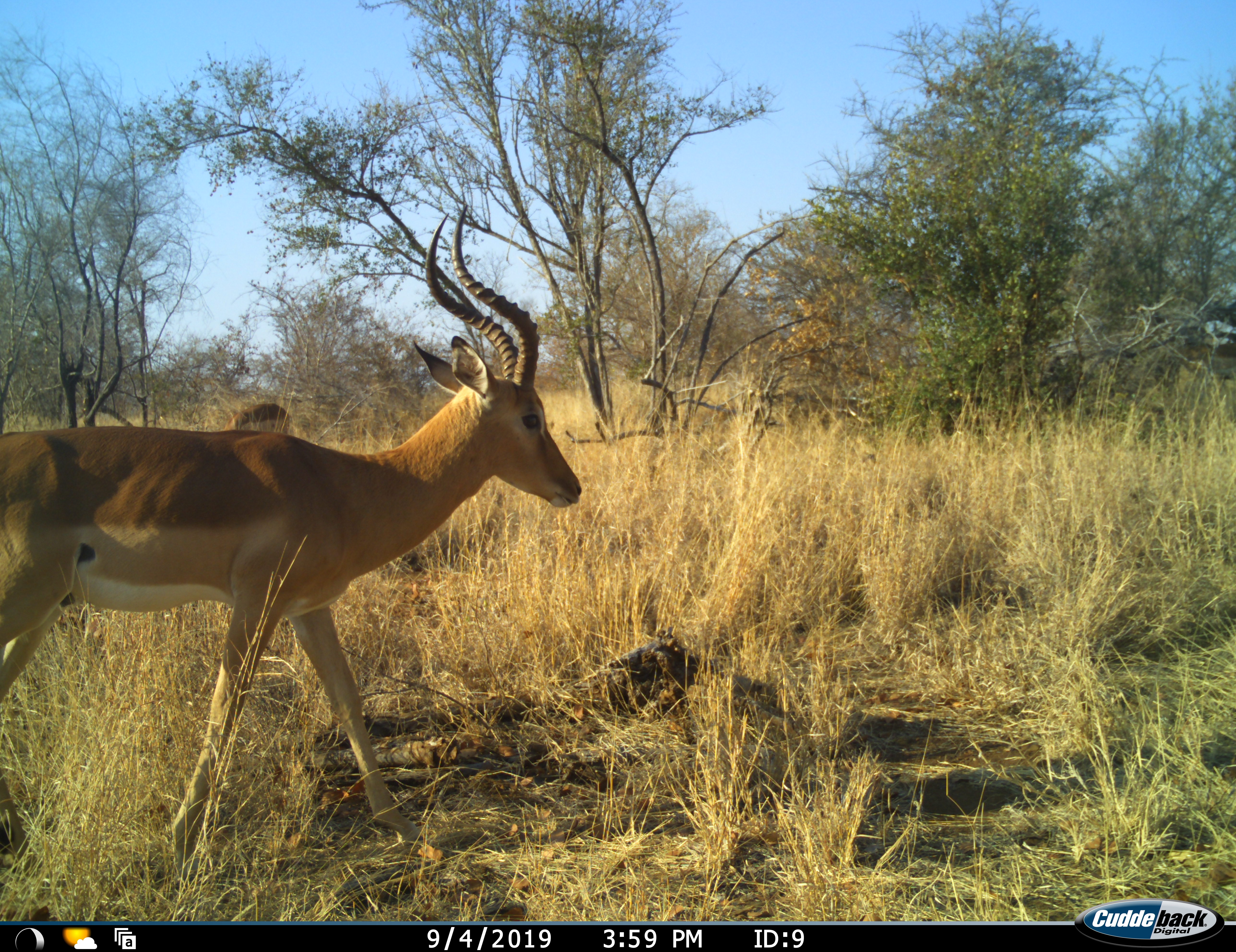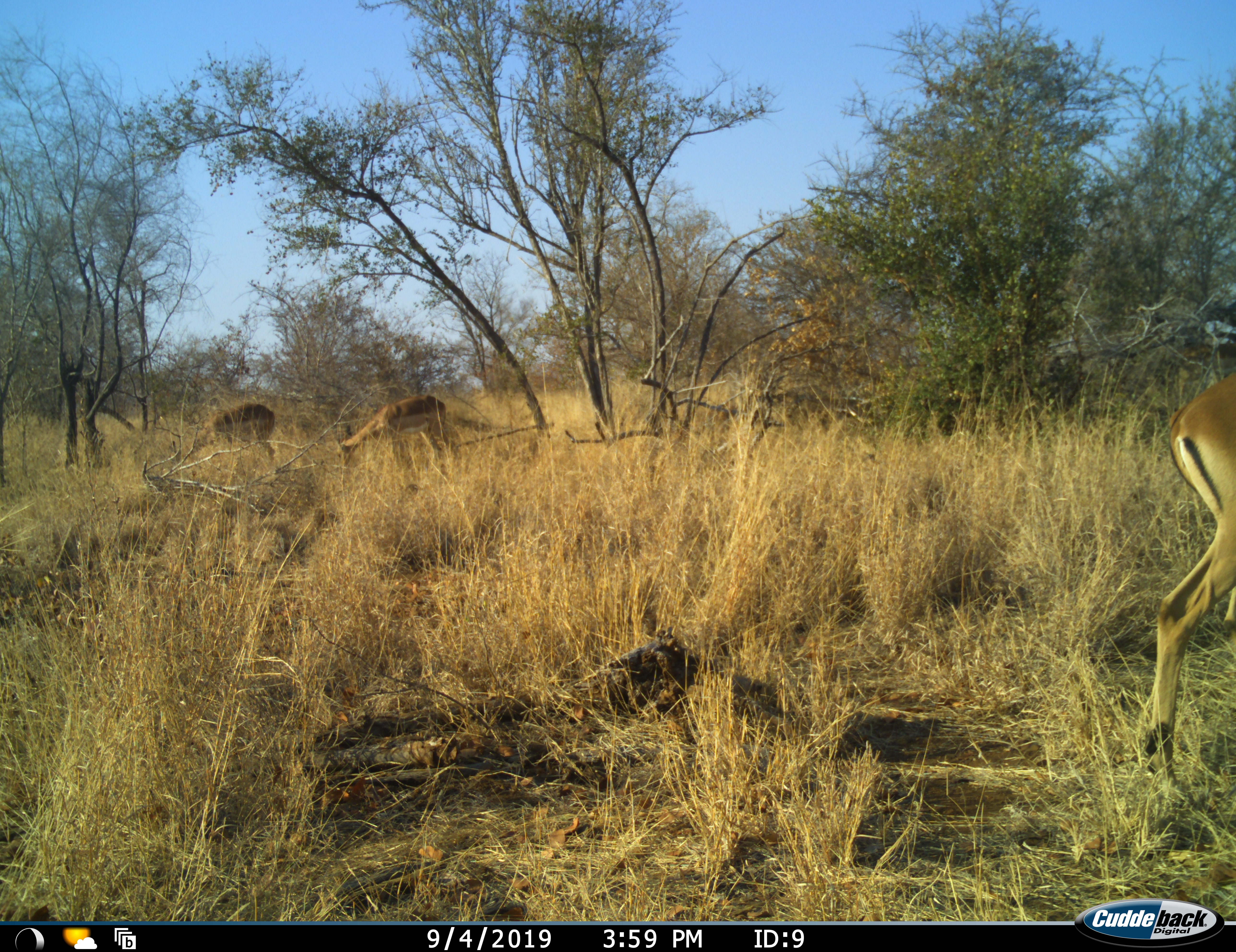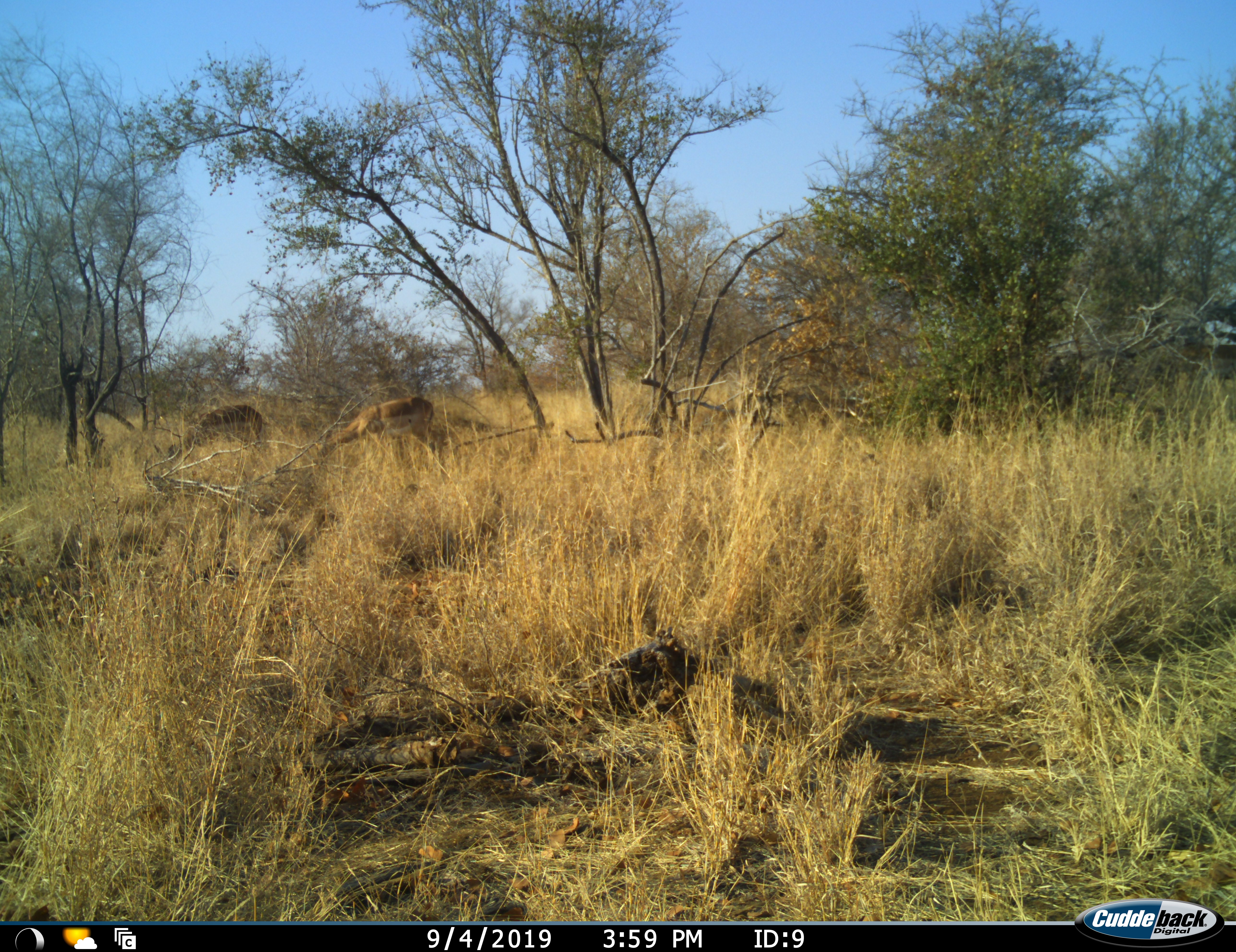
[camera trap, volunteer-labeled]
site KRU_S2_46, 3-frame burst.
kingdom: Animalia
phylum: Chordata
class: Mammalia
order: Artiodactyla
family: Bovidae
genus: Aepyceros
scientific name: Aepyceros melampus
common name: impala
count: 2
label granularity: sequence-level